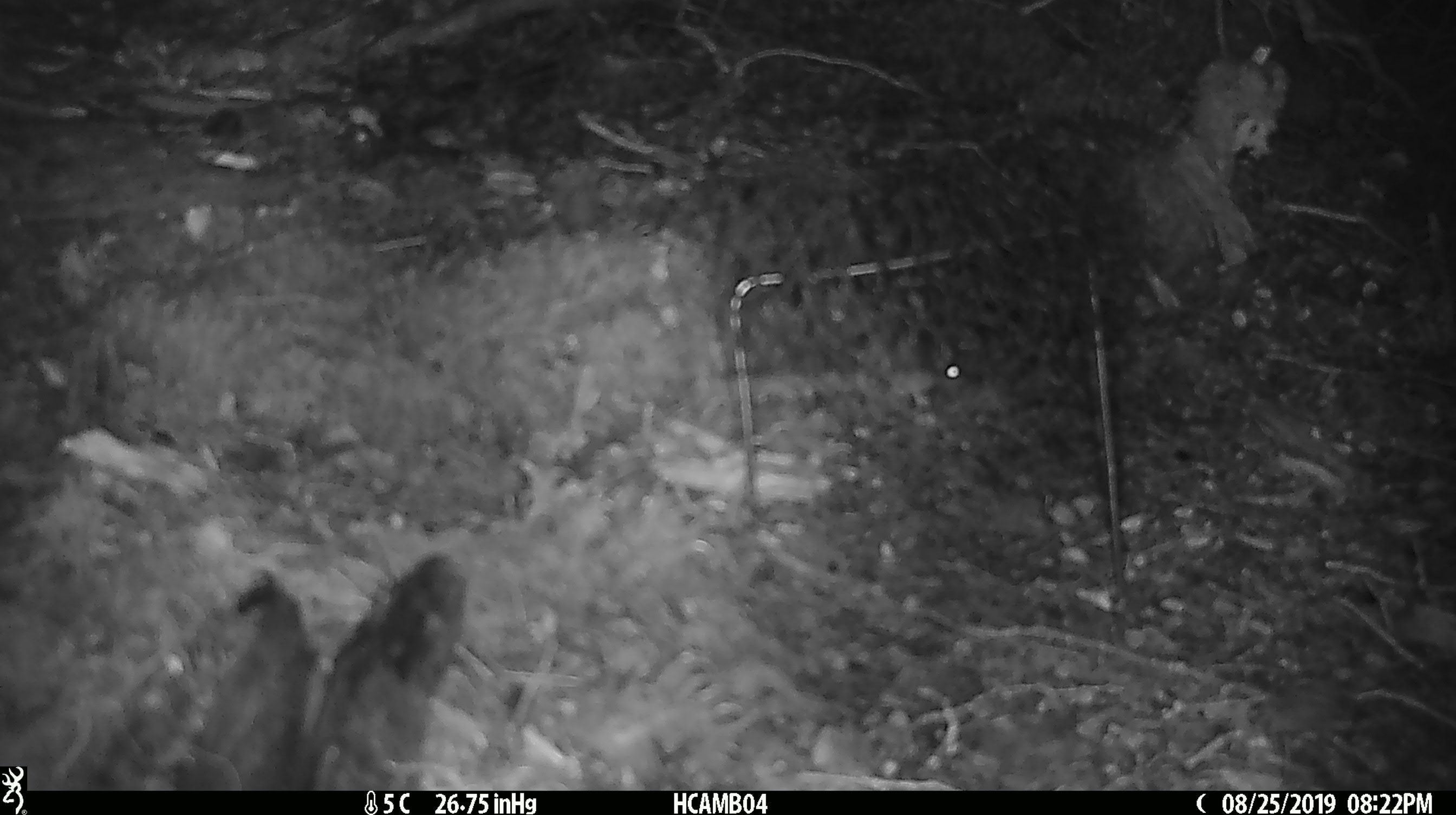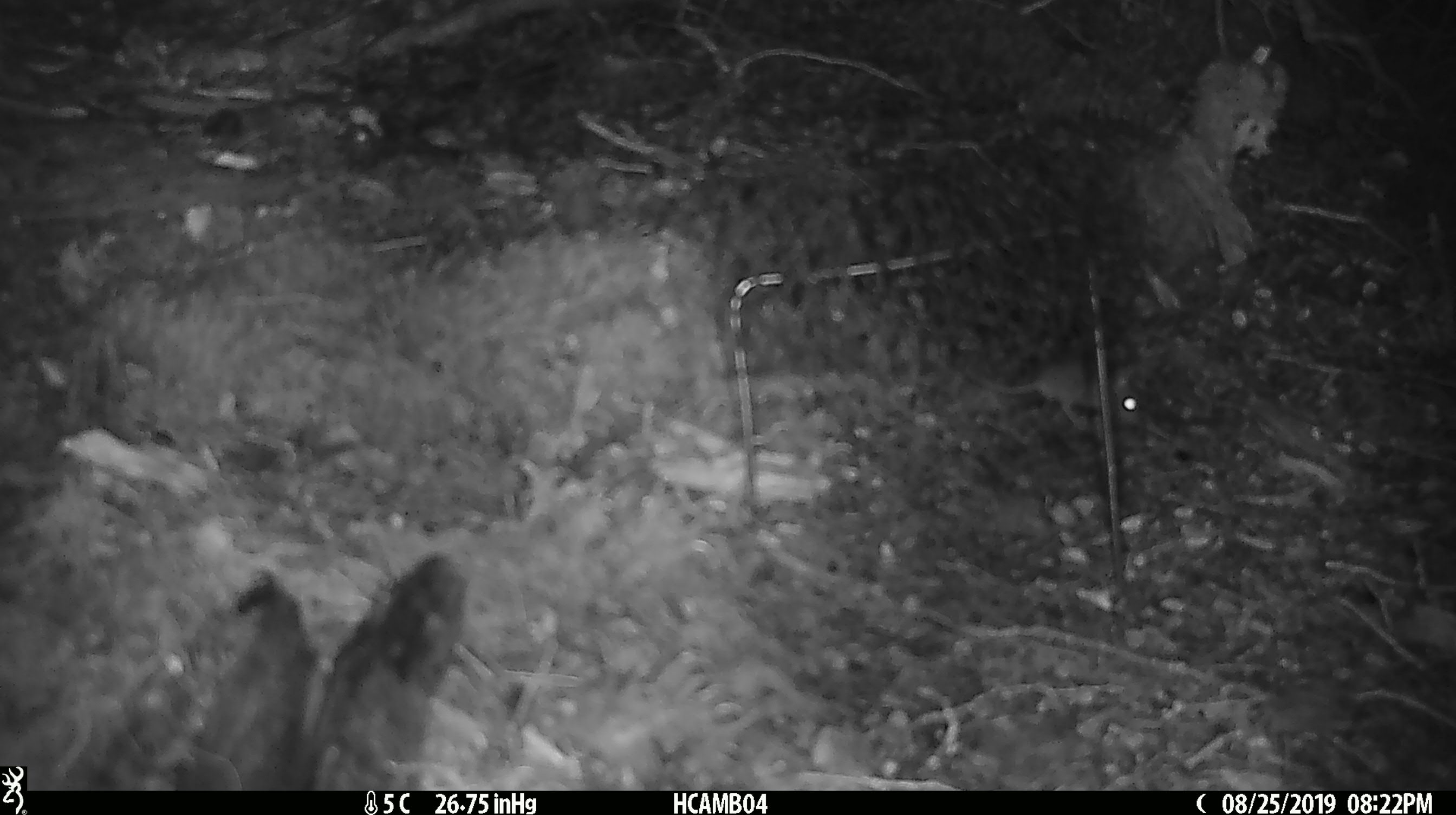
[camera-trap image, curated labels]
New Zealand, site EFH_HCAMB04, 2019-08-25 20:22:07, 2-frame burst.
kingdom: Animalia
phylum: Chordata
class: Mammalia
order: Rodentia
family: Muridae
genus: Mus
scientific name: Mus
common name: mouse